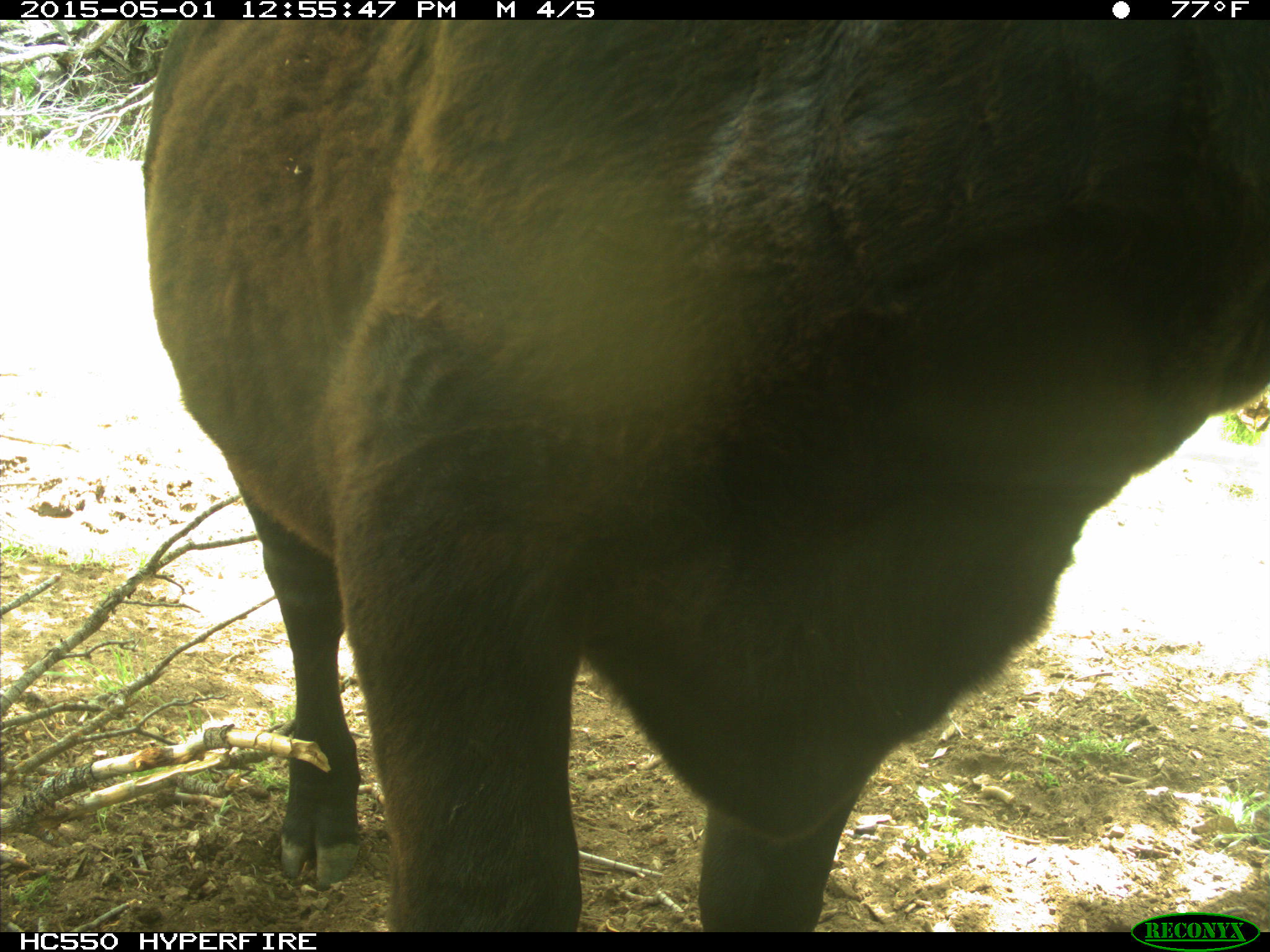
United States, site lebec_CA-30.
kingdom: Animalia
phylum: Chordata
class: Mammalia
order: Artiodactyla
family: Bovidae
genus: Bos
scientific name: Bos taurus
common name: domestic cow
Bos taurus (domestic cow).